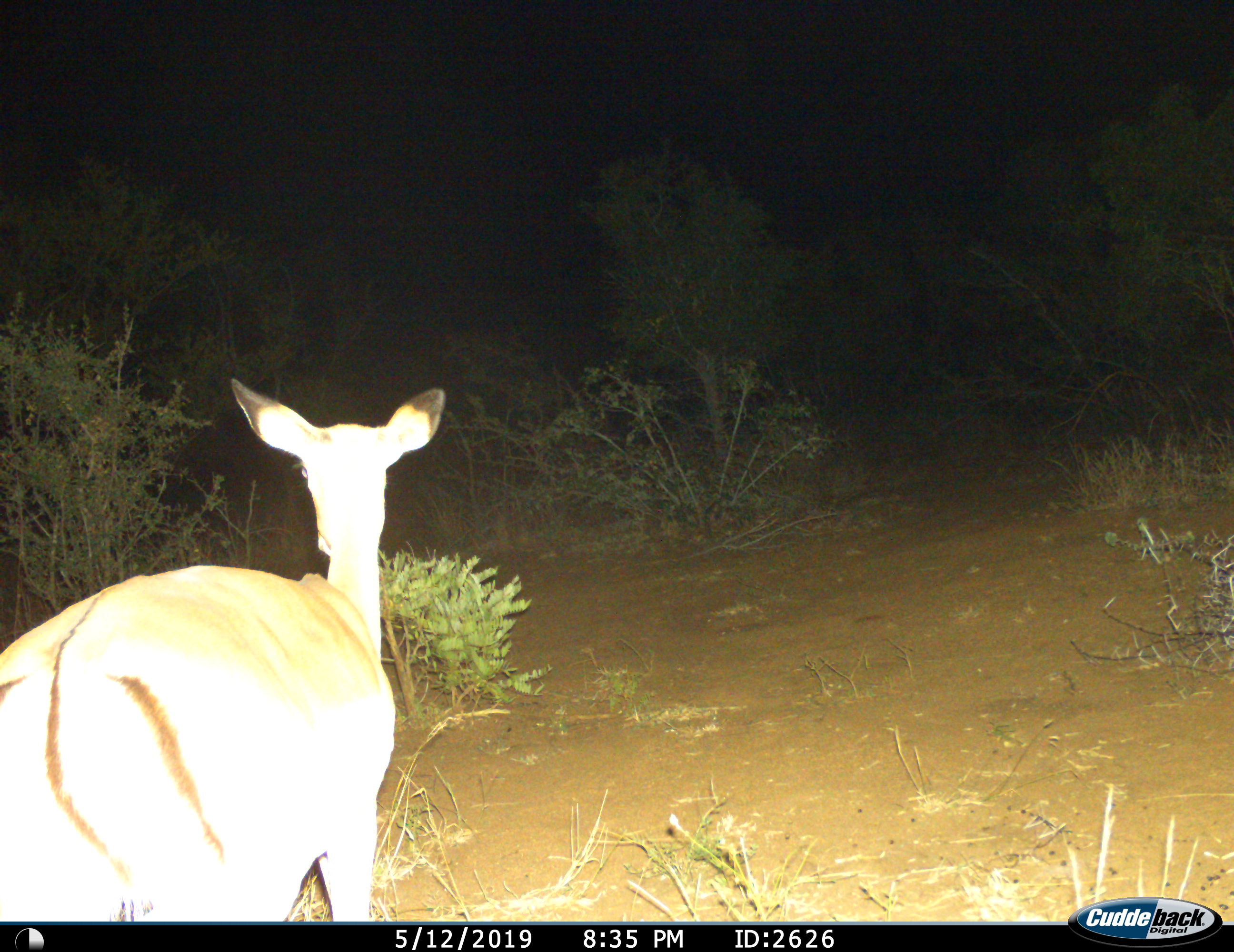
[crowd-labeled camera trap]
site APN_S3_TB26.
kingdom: Animalia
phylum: Chordata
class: Mammalia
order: Artiodactyla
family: Bovidae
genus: Aepyceros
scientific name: Aepyceros melampus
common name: impala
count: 1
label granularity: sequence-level